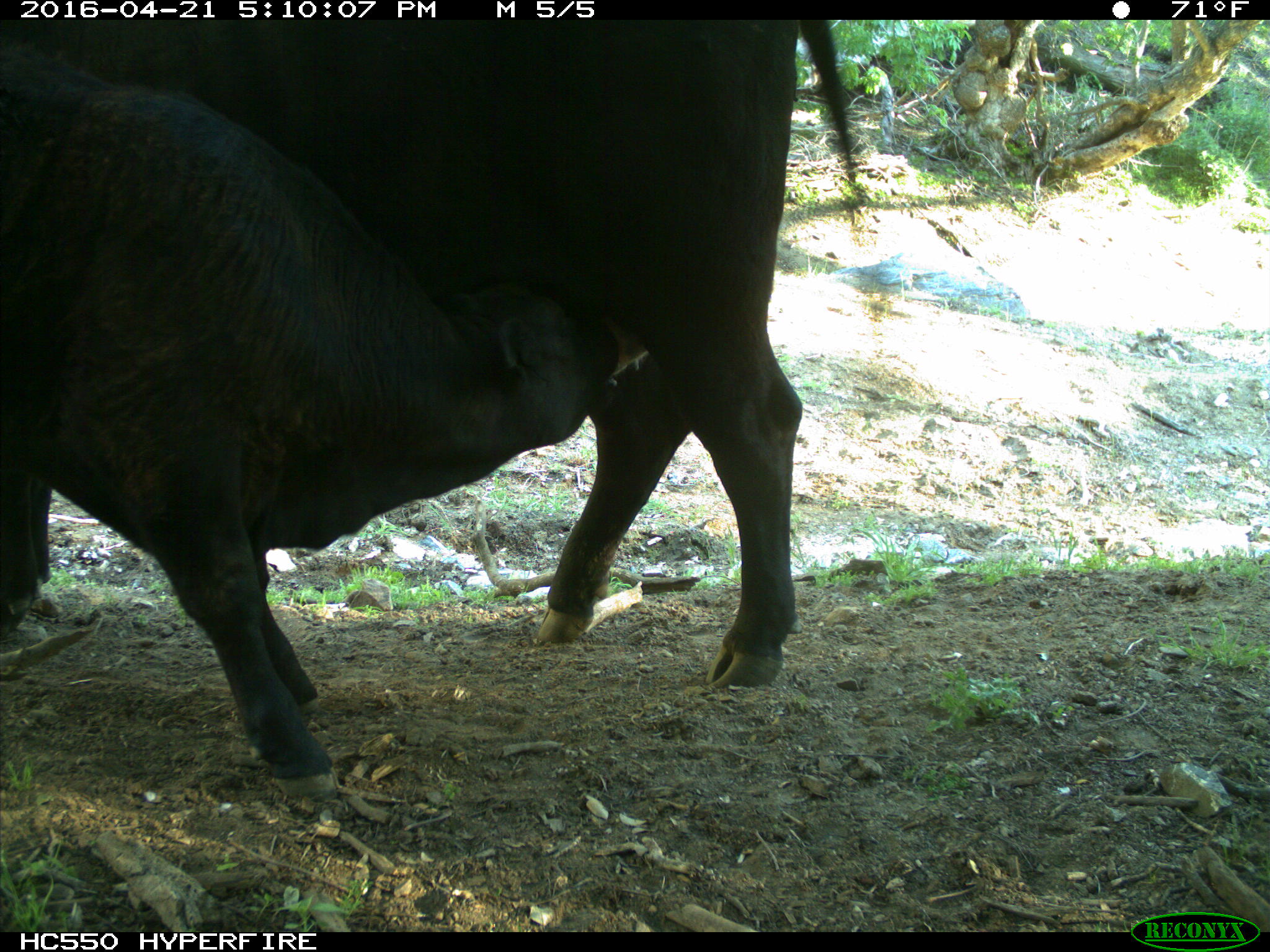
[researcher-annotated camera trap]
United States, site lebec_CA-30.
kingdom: Animalia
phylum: Chordata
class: Mammalia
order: Artiodactyla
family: Bovidae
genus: Bos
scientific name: Bos taurus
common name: domestic cow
Bos taurus (domestic cow).